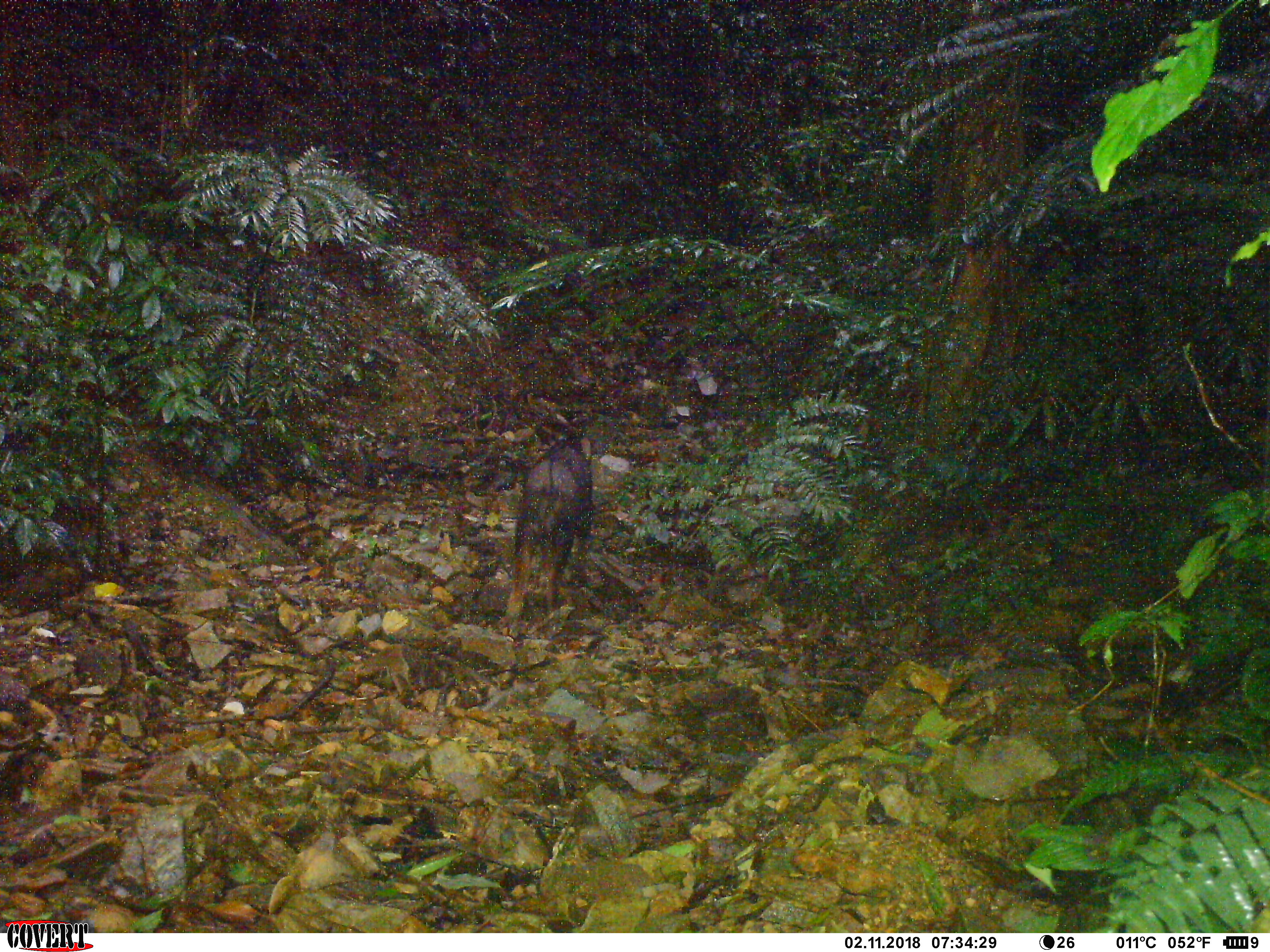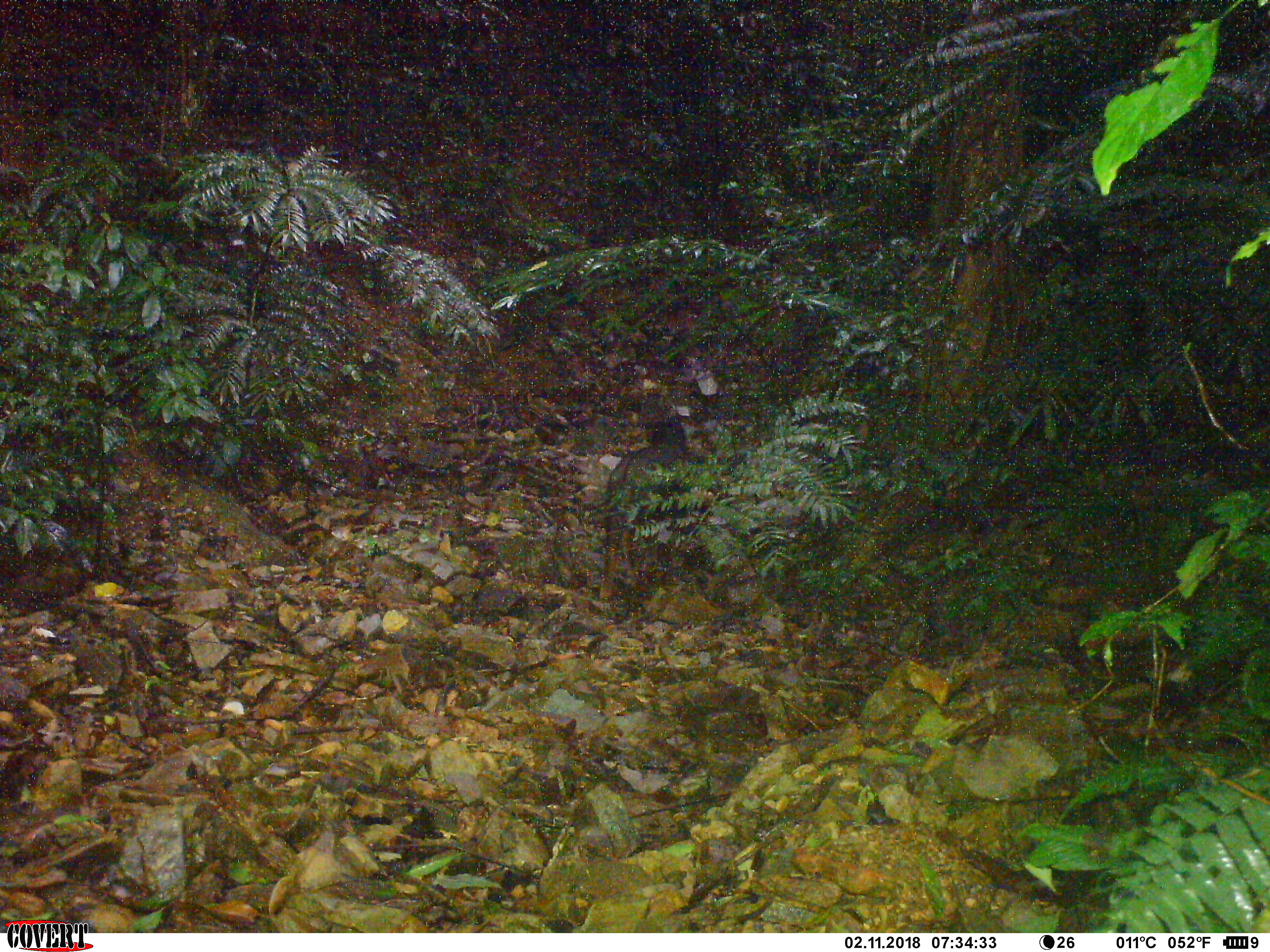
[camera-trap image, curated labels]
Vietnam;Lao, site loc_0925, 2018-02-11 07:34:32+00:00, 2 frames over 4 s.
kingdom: Animalia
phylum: Chordata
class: Mammalia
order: Artiodactyla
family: Bovidae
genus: Capricornis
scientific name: Capricornis sumatraensis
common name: chinese serow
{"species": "chinese serow (Capricornis sumatraensis)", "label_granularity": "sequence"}